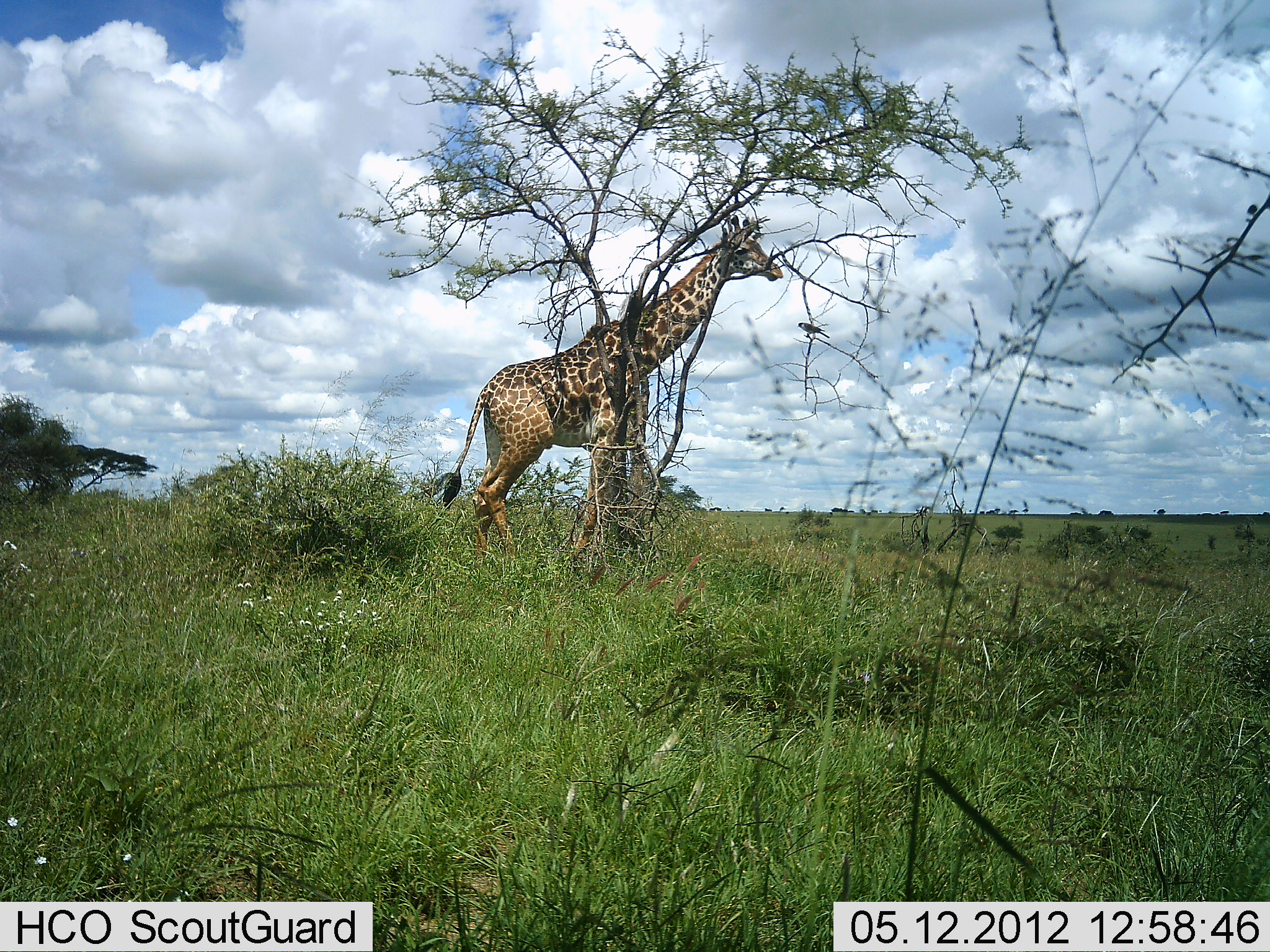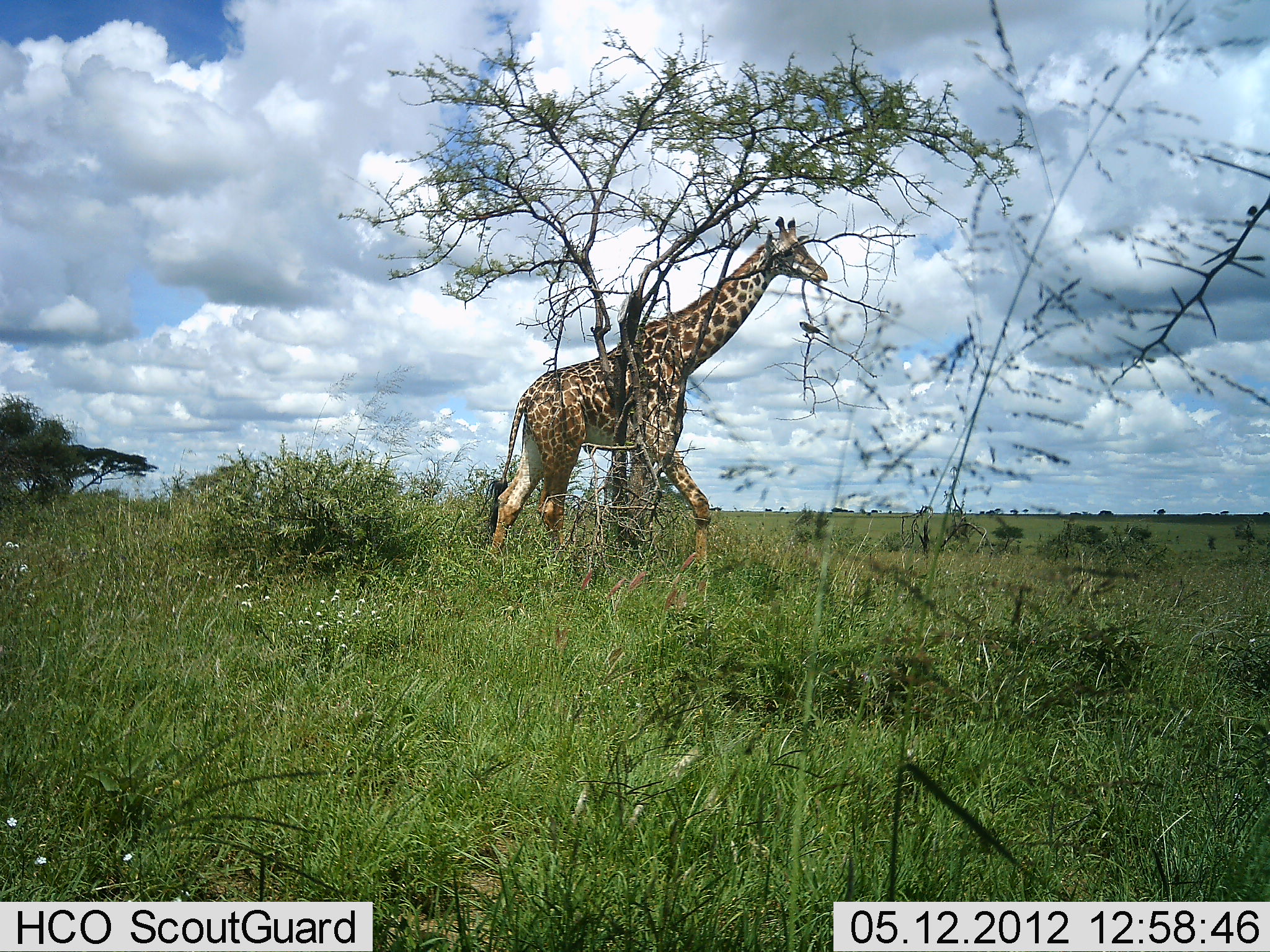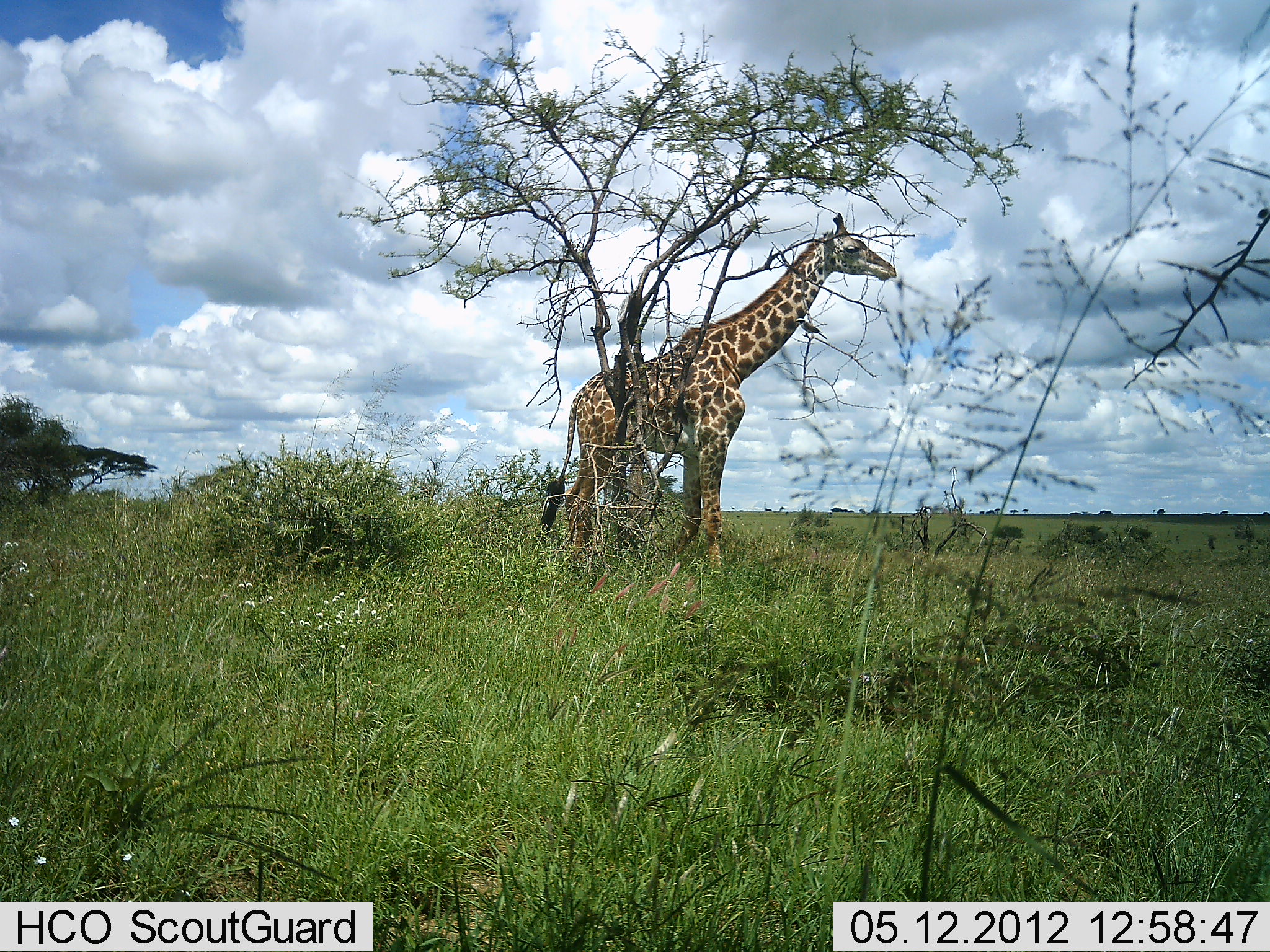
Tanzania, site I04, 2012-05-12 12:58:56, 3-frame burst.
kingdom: Animalia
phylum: Chordata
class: Mammalia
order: Artiodactyla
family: Giraffidae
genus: Giraffa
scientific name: Giraffa camelopardalis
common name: giraffe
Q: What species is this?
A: Giraffe (Giraffa camelopardalis).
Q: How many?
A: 1.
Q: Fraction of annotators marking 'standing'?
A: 11%.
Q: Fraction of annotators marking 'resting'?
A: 0%.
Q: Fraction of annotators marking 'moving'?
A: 95%.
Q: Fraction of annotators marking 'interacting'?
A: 0%.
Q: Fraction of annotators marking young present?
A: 0%.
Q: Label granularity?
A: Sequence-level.